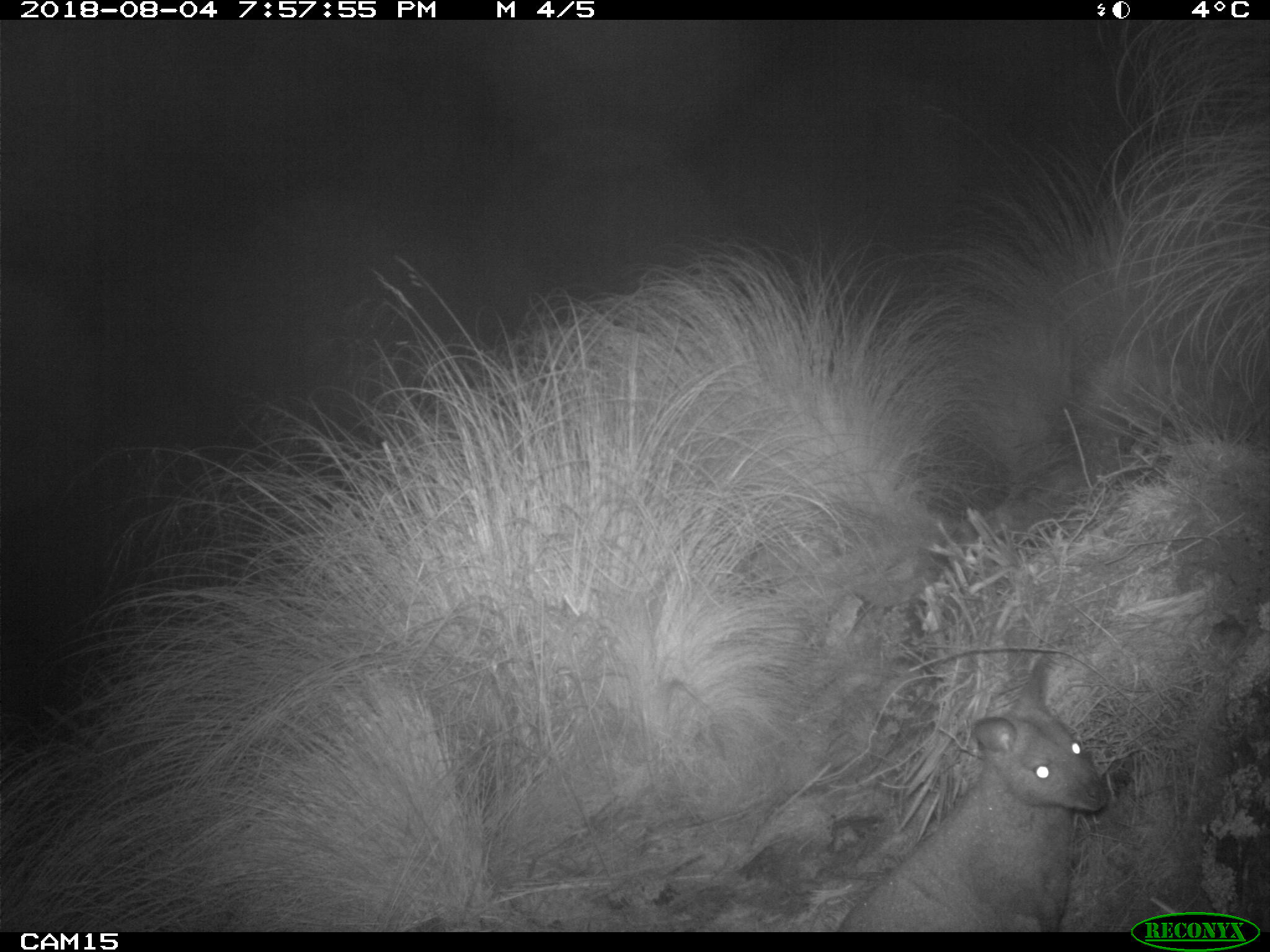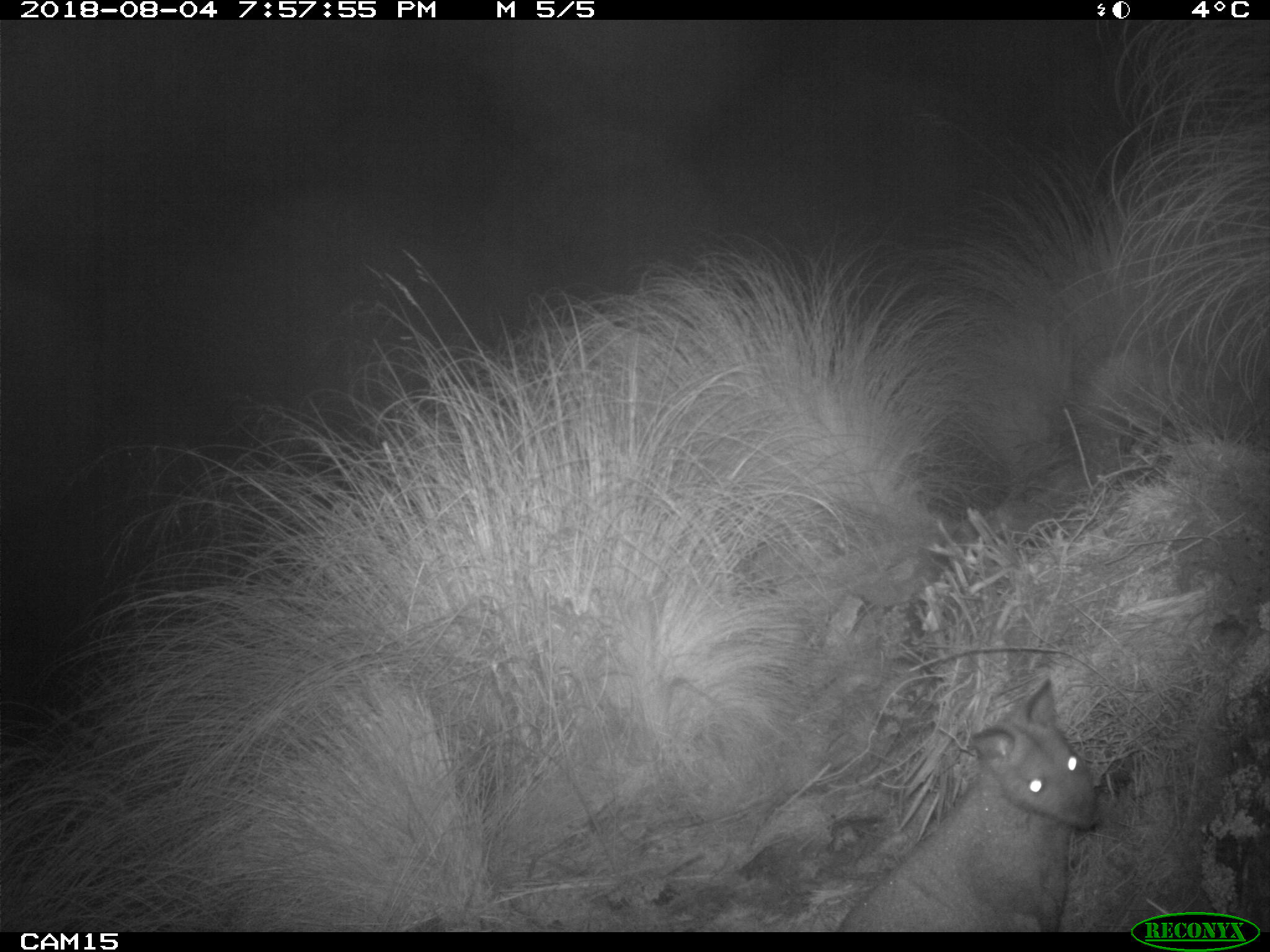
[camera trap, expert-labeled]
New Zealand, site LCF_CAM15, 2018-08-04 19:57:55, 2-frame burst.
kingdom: Animalia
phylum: Chordata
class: Mammalia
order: Diprotodontia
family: Macropodidae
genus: Notamacropus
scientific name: Notamacropus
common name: wallaby